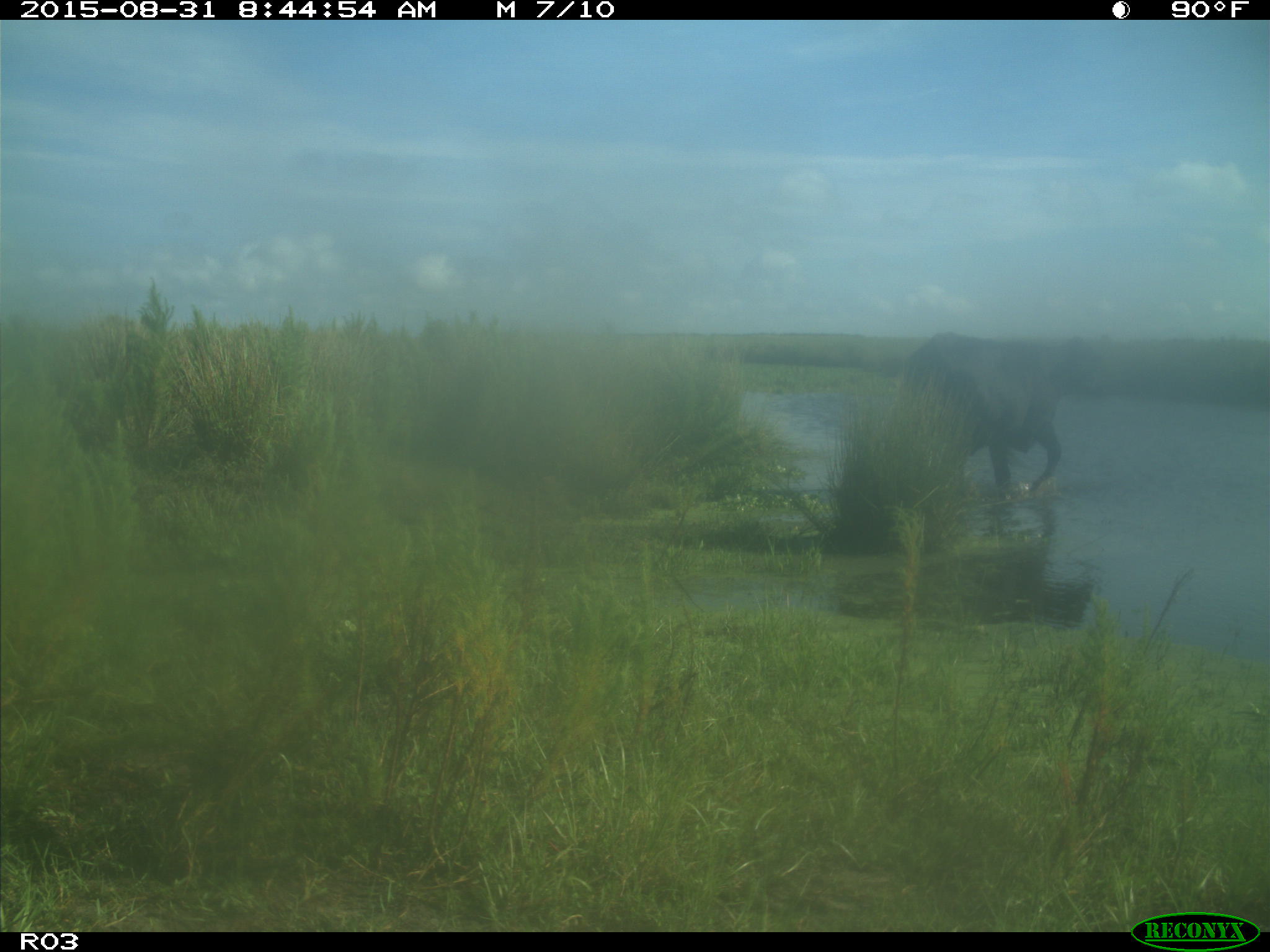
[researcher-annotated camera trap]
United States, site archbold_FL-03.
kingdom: Animalia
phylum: Chordata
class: Mammalia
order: Artiodactyla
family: Bovidae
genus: Bos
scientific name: Bos taurus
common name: domestic cow